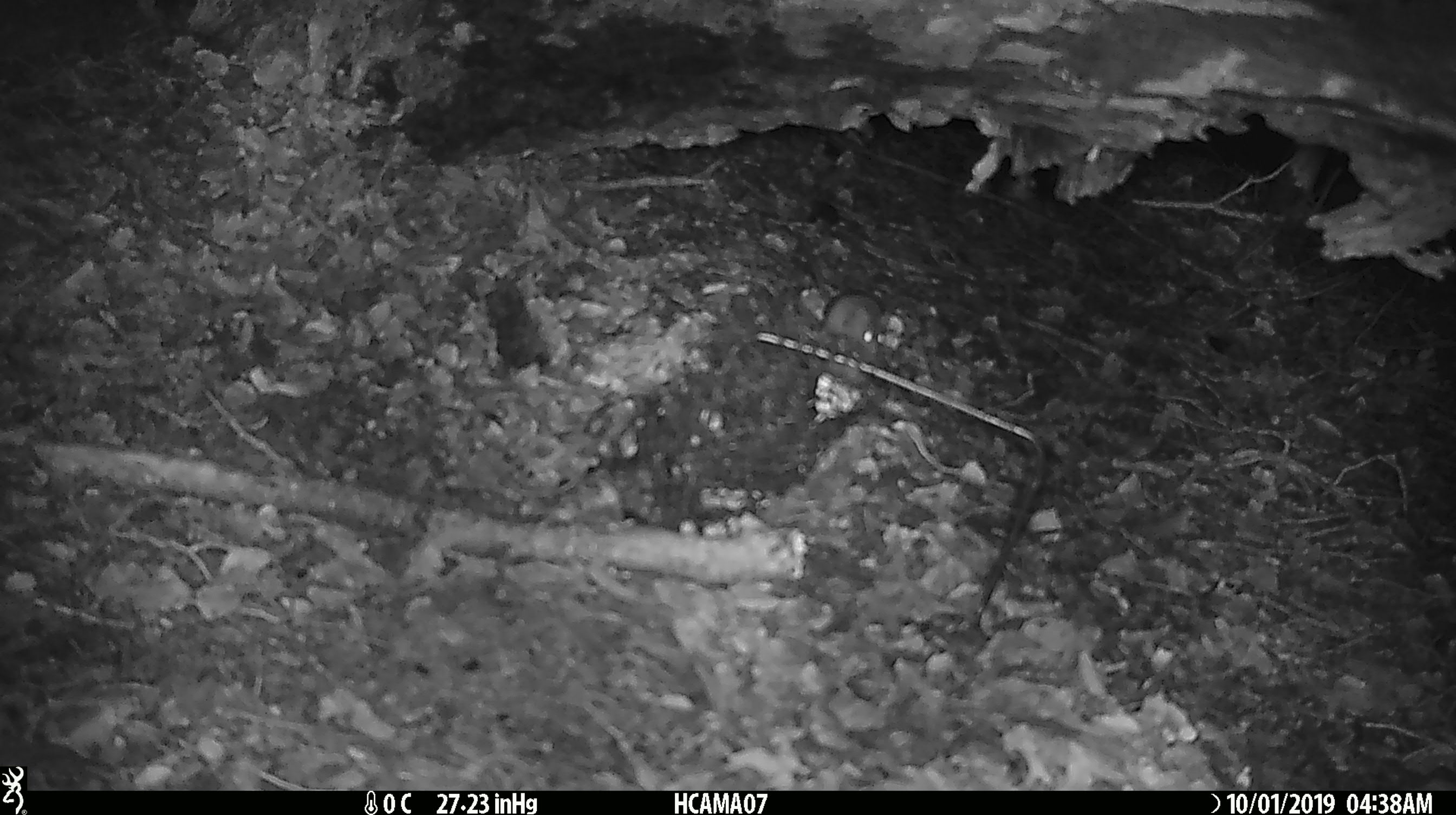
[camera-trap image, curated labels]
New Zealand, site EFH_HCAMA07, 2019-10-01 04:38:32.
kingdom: Animalia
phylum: Chordata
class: Mammalia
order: Rodentia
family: Muridae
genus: Mus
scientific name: Mus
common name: mouse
Mouse (Mus).